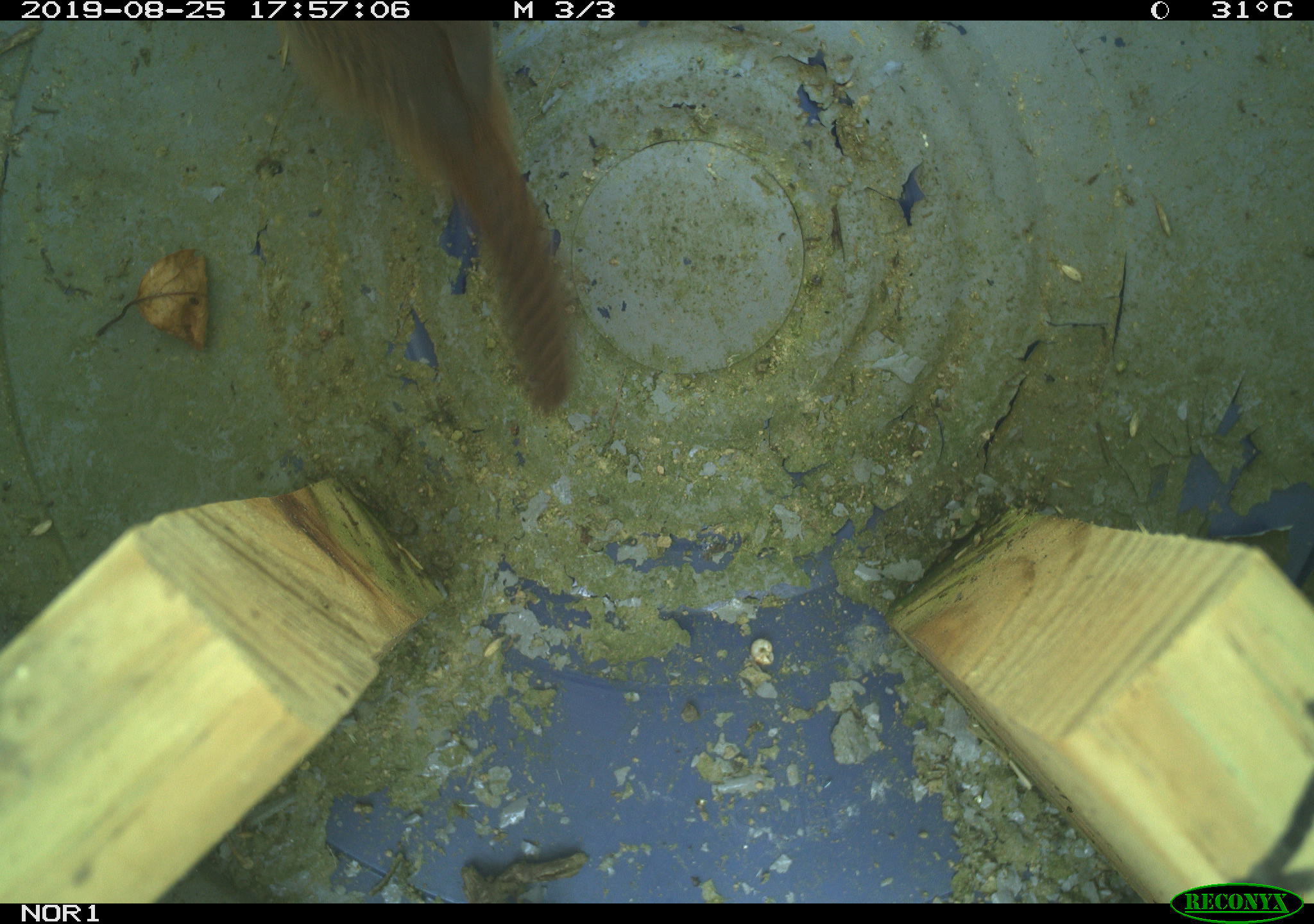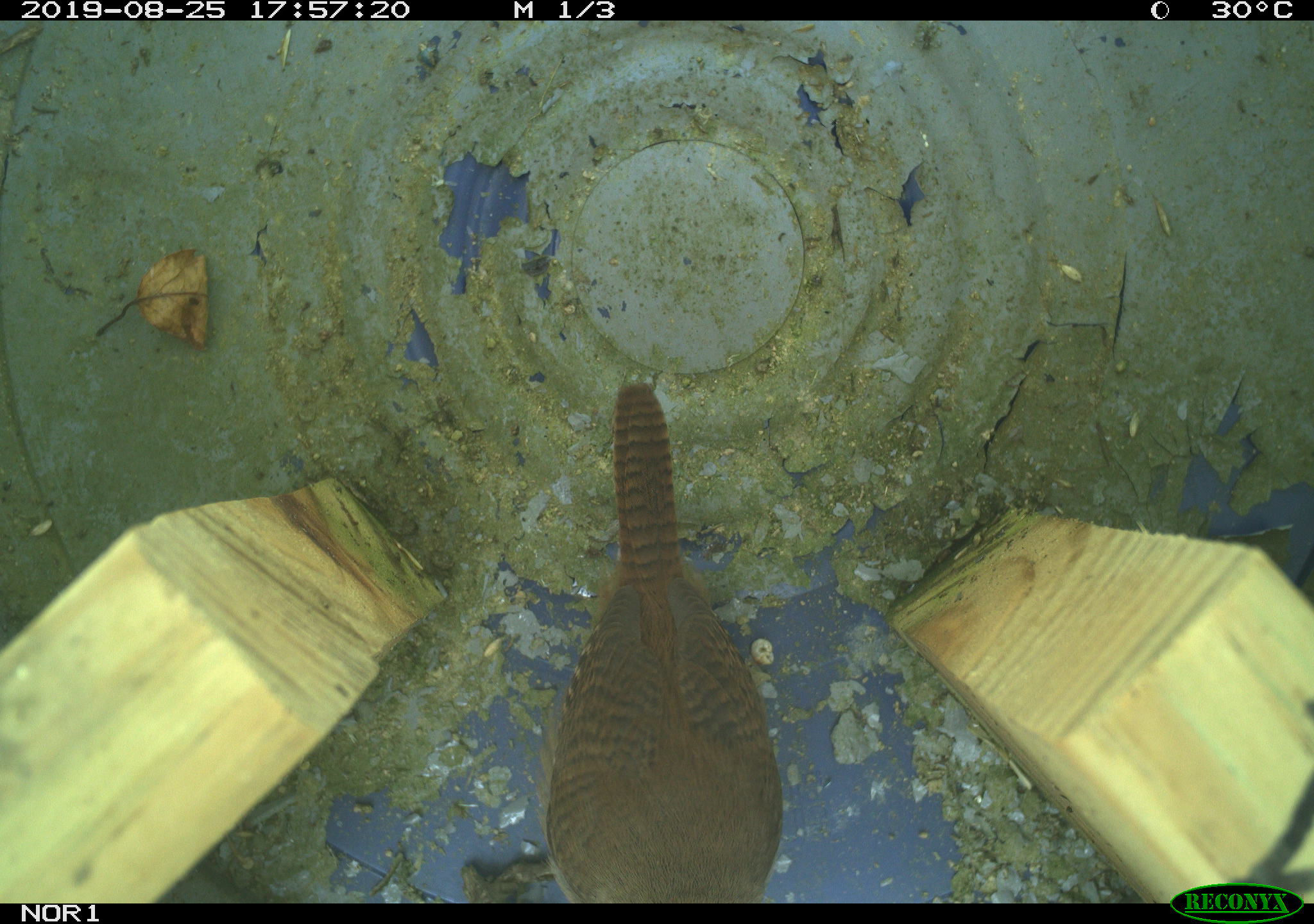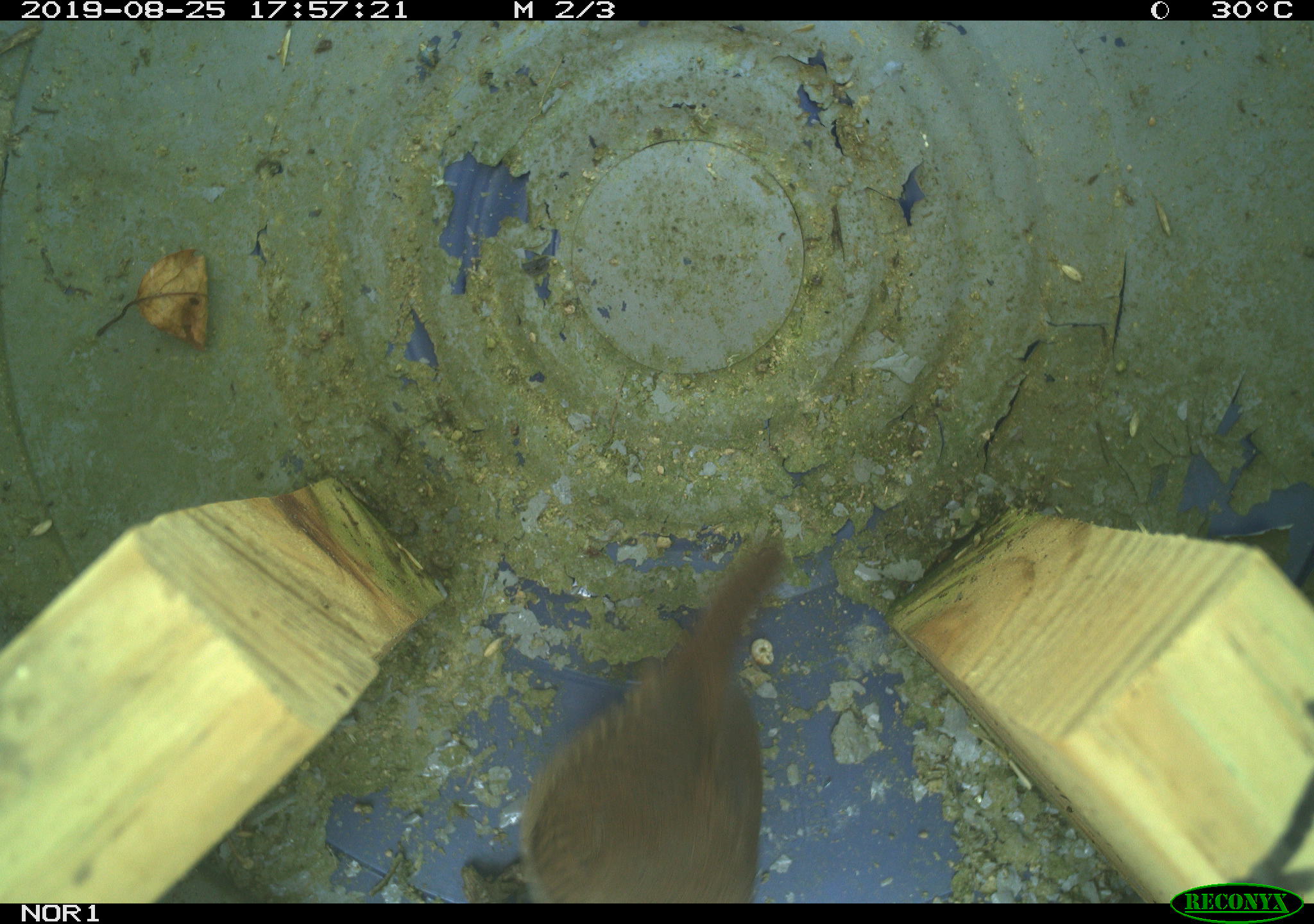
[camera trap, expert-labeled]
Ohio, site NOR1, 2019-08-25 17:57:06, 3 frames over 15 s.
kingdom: Animalia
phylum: Chordata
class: Aves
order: Passeriformes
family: Troglodytidae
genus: Troglodytes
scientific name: Troglodytes aedon aedon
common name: northern house wren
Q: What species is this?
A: Northern house wren (Troglodytes aedon aedon).